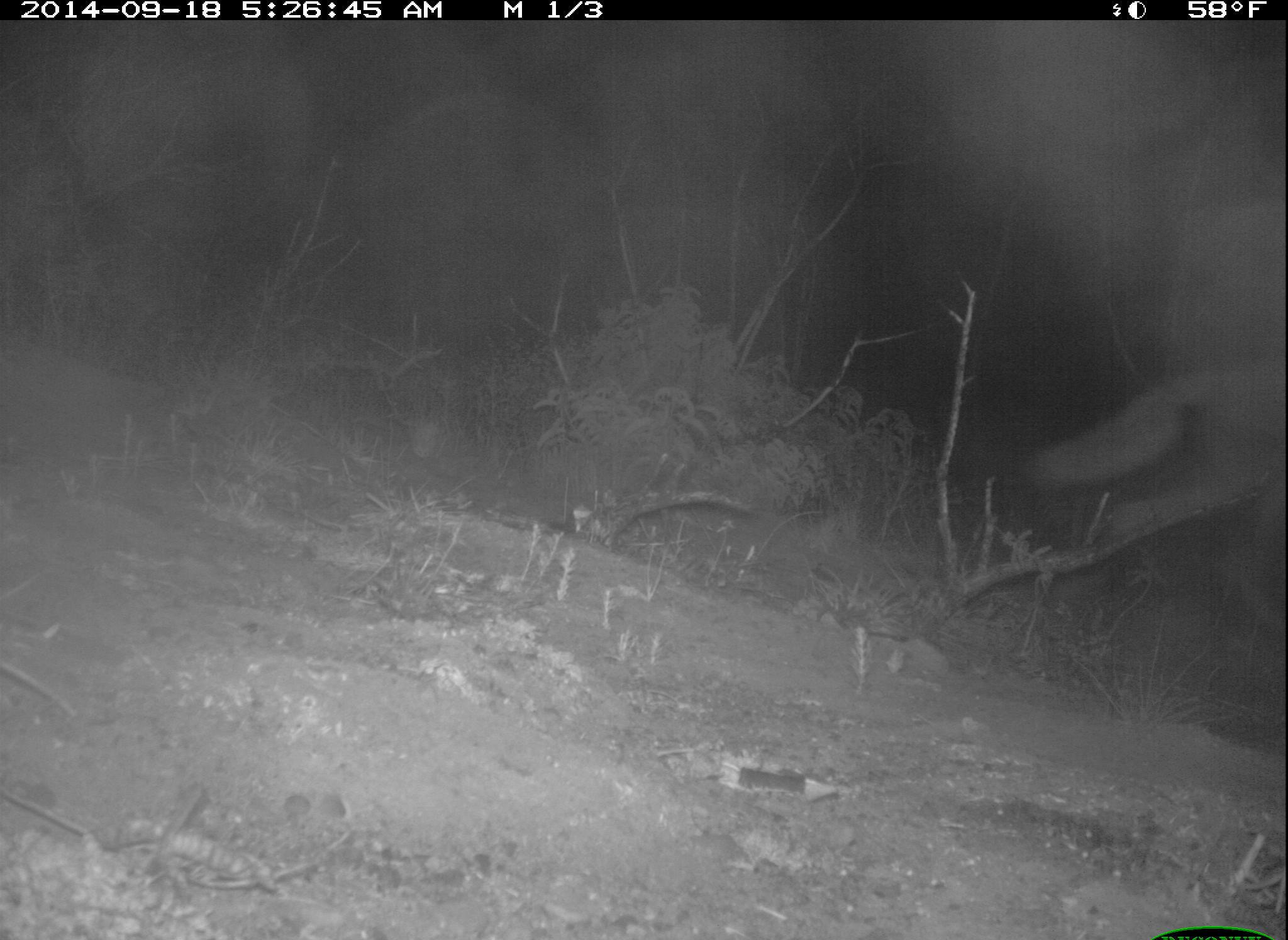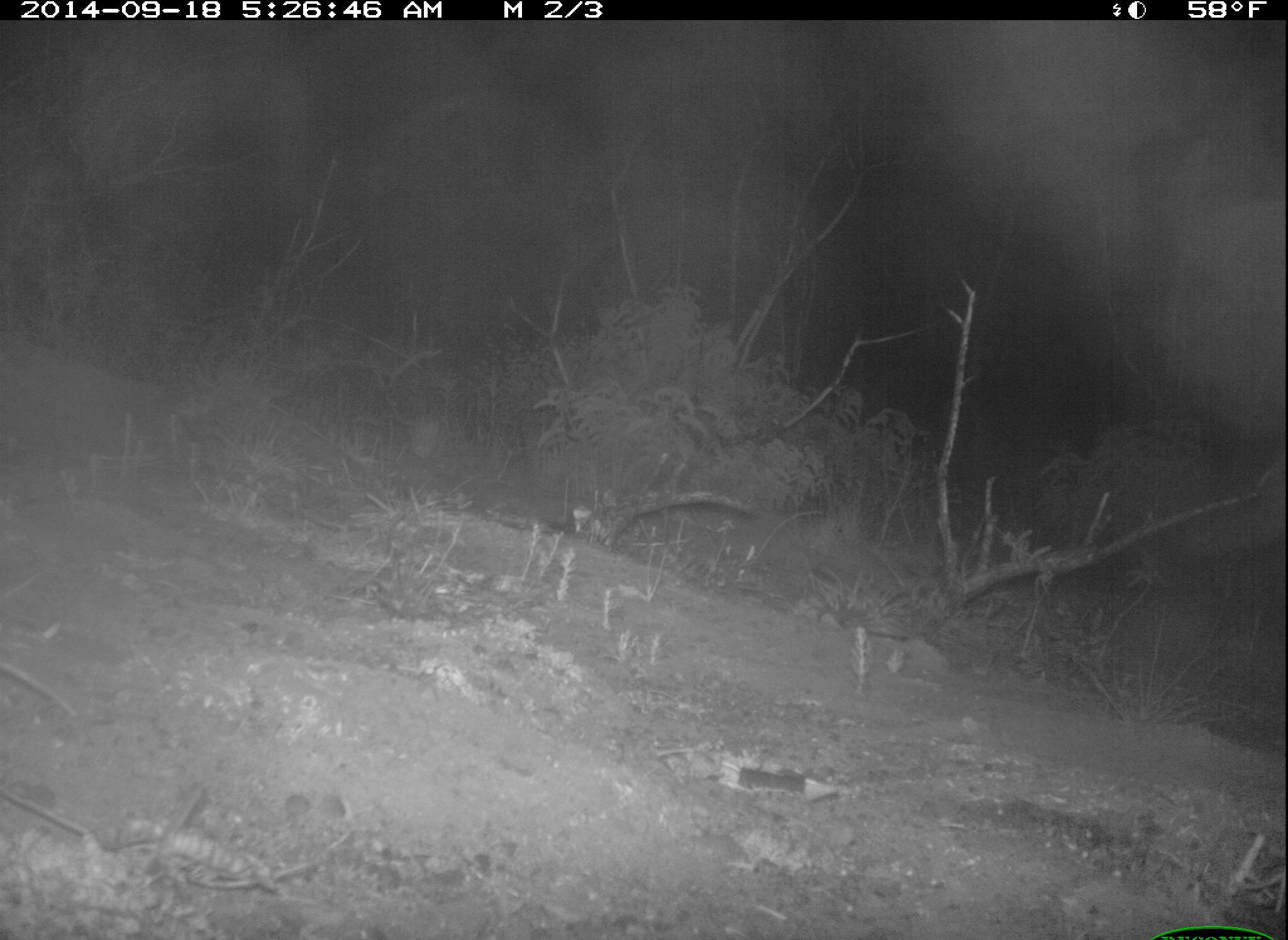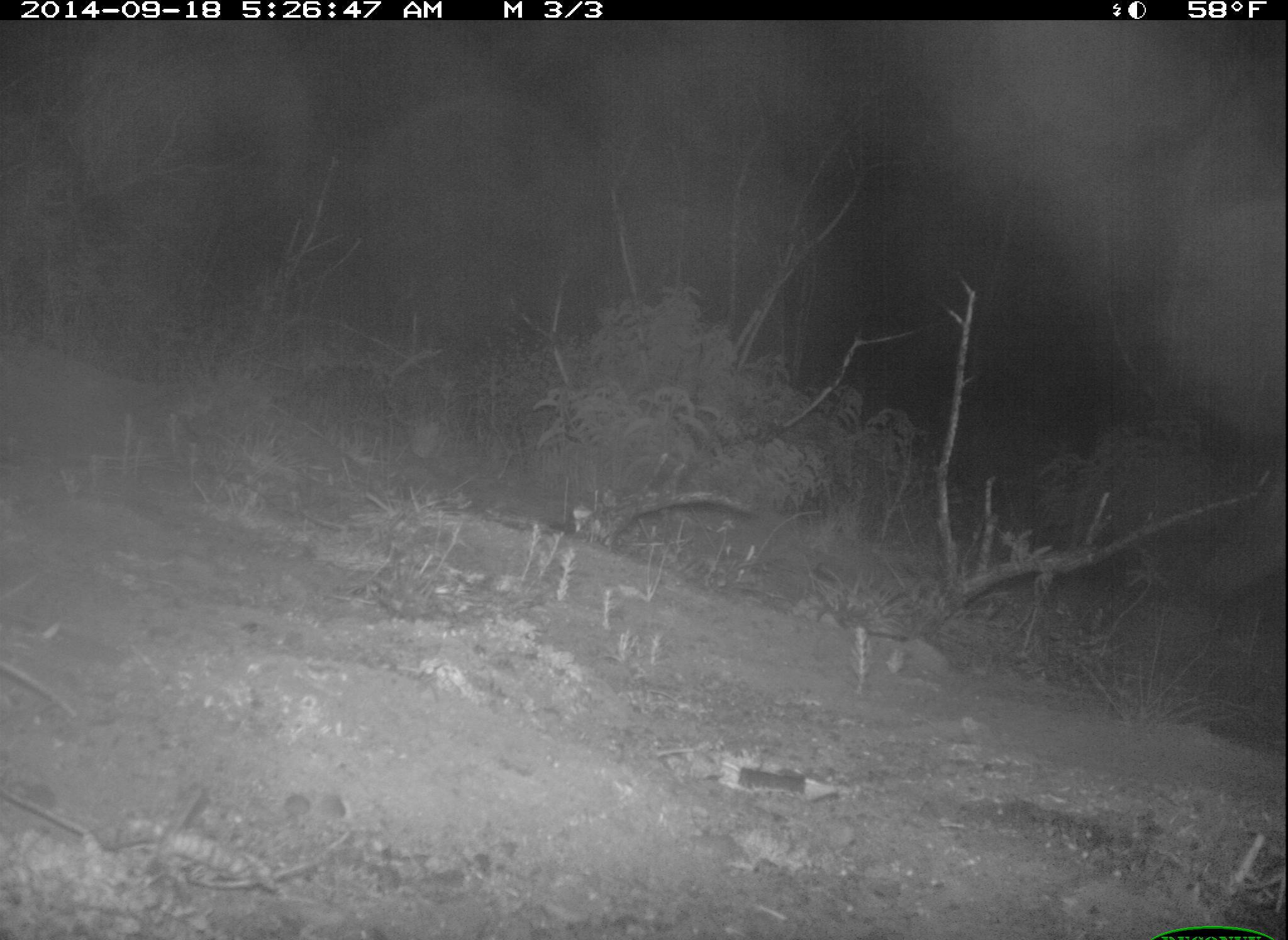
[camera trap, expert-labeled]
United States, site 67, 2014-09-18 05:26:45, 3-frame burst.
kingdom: Animalia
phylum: Chordata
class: Mammalia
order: Carnivora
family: Canidae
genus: Canis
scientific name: Canis latrans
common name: coyote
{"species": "coyote (Canis latrans)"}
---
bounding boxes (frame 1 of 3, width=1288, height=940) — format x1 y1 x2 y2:
coyote: 1028 363 1288 627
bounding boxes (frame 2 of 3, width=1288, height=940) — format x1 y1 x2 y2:
coyote: 1175 469 1288 573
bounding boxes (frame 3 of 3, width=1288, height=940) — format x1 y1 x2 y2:
coyote: 1196 485 1288 605